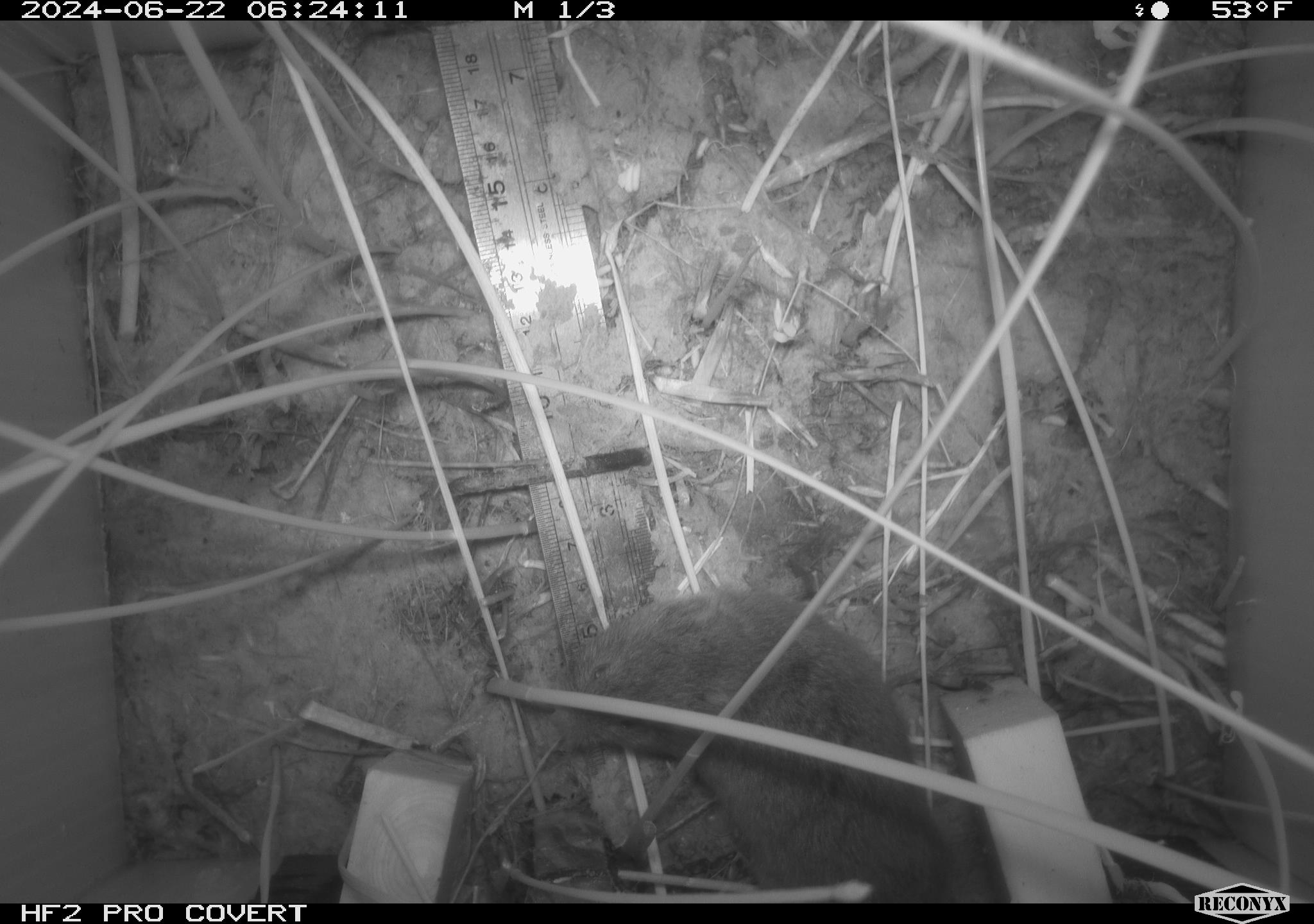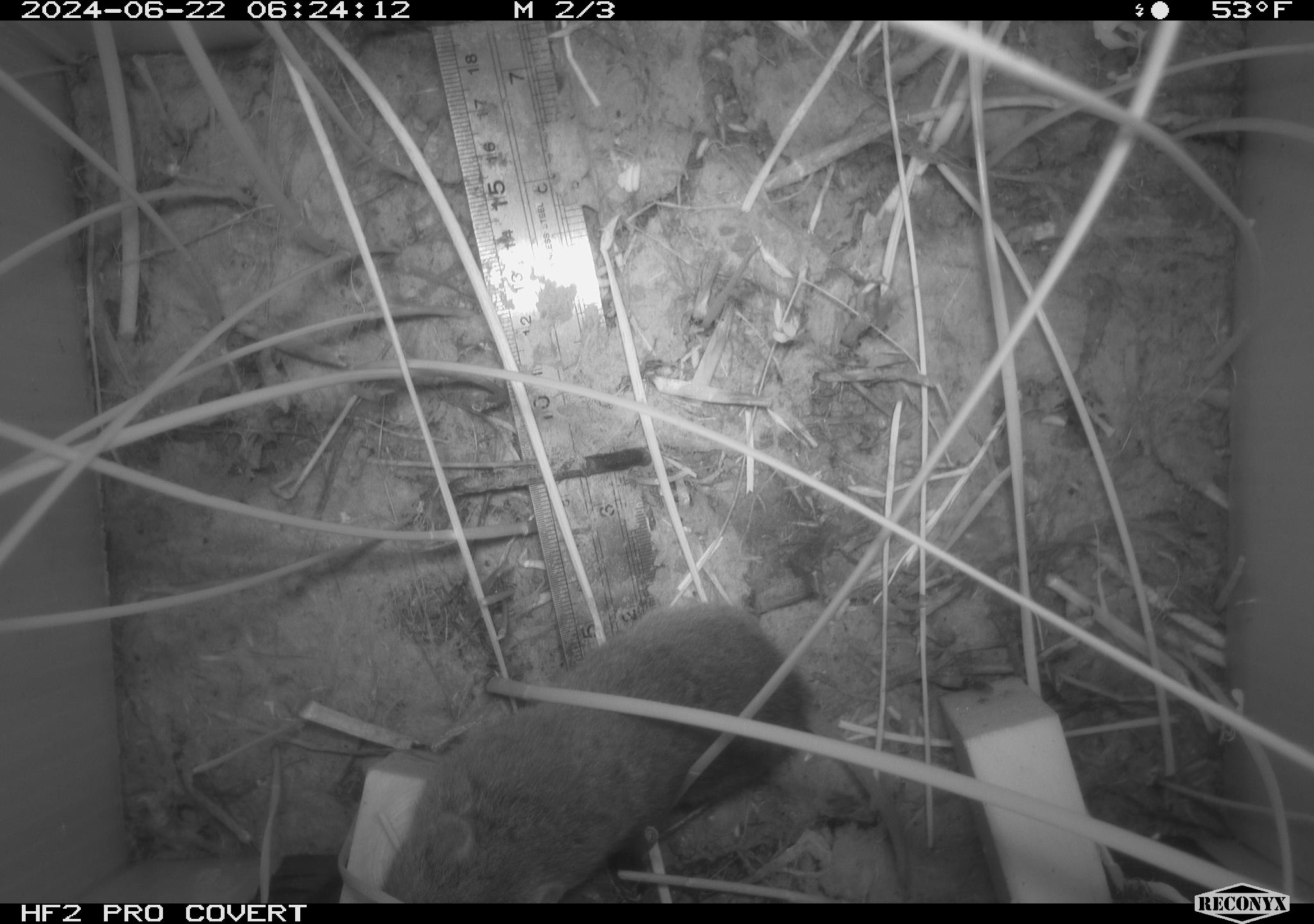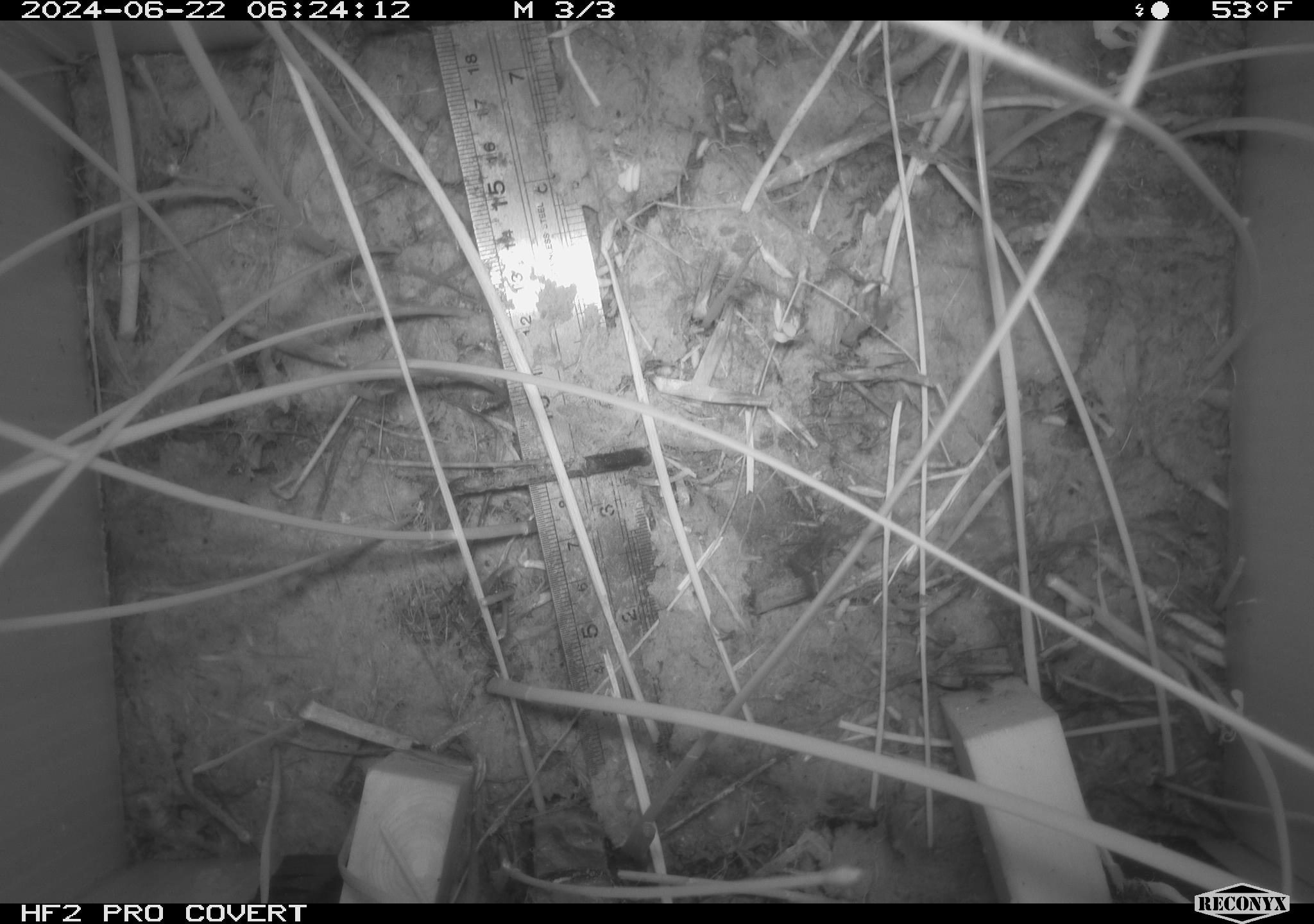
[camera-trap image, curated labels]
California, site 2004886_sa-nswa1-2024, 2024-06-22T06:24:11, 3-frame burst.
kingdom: Animalia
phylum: Chordata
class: Mammalia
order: Rodentia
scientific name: Rodentia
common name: rodent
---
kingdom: Animalia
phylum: Chordata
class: Mammalia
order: Rodentia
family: Cricetidae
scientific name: Arvicolinae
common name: voles, lemmings, and muskrats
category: arvicolinae subfamily